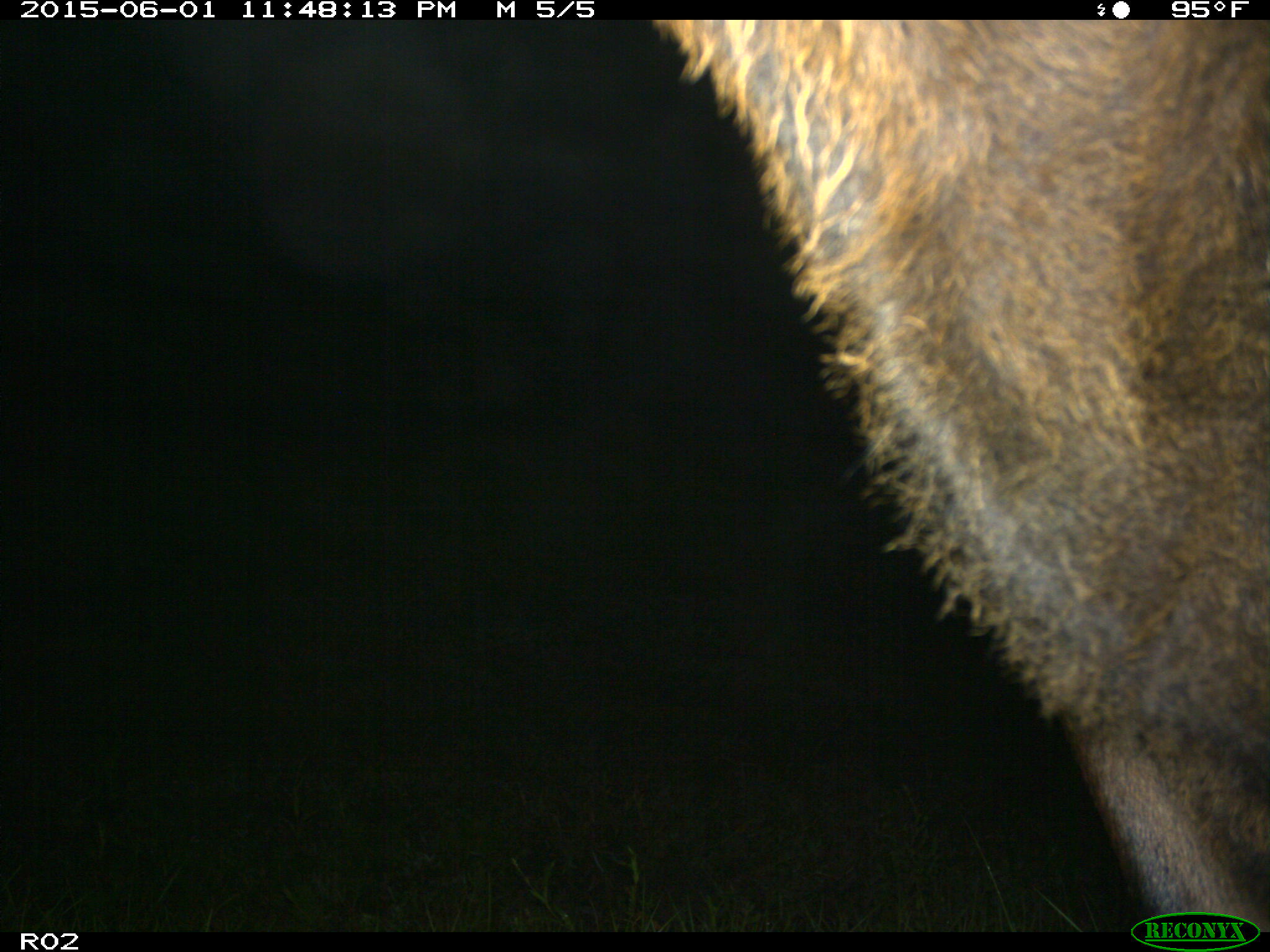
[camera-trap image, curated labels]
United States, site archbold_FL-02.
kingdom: Animalia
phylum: Chordata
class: Mammalia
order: Artiodactyla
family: Bovidae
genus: Bos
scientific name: Bos taurus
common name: domestic cow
Bos taurus (domestic cow).